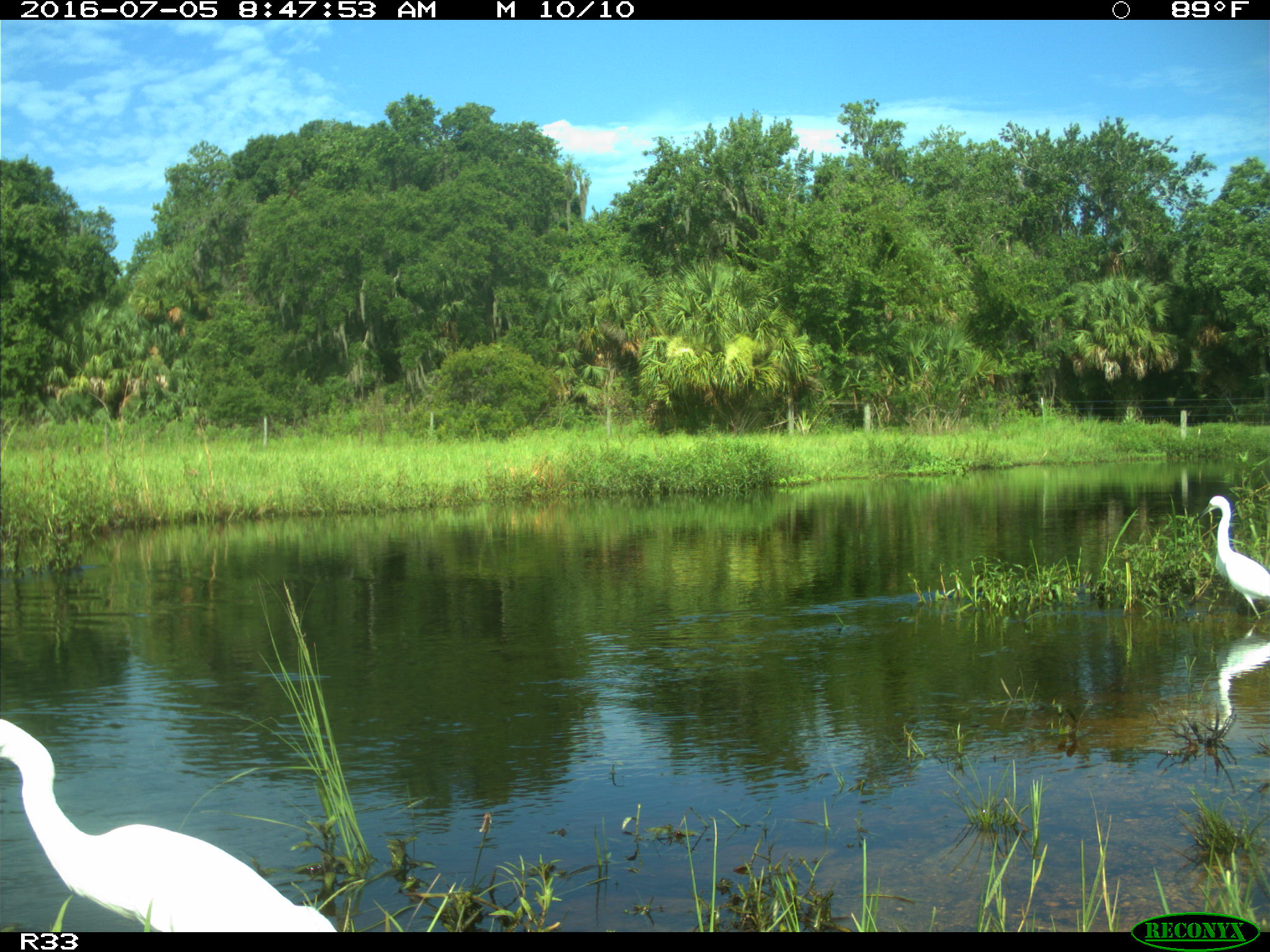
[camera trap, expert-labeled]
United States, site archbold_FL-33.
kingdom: Animalia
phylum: Chordata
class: Aves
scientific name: Aves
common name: birds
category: unidentified bird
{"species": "unidentified bird (birds) (Aves)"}